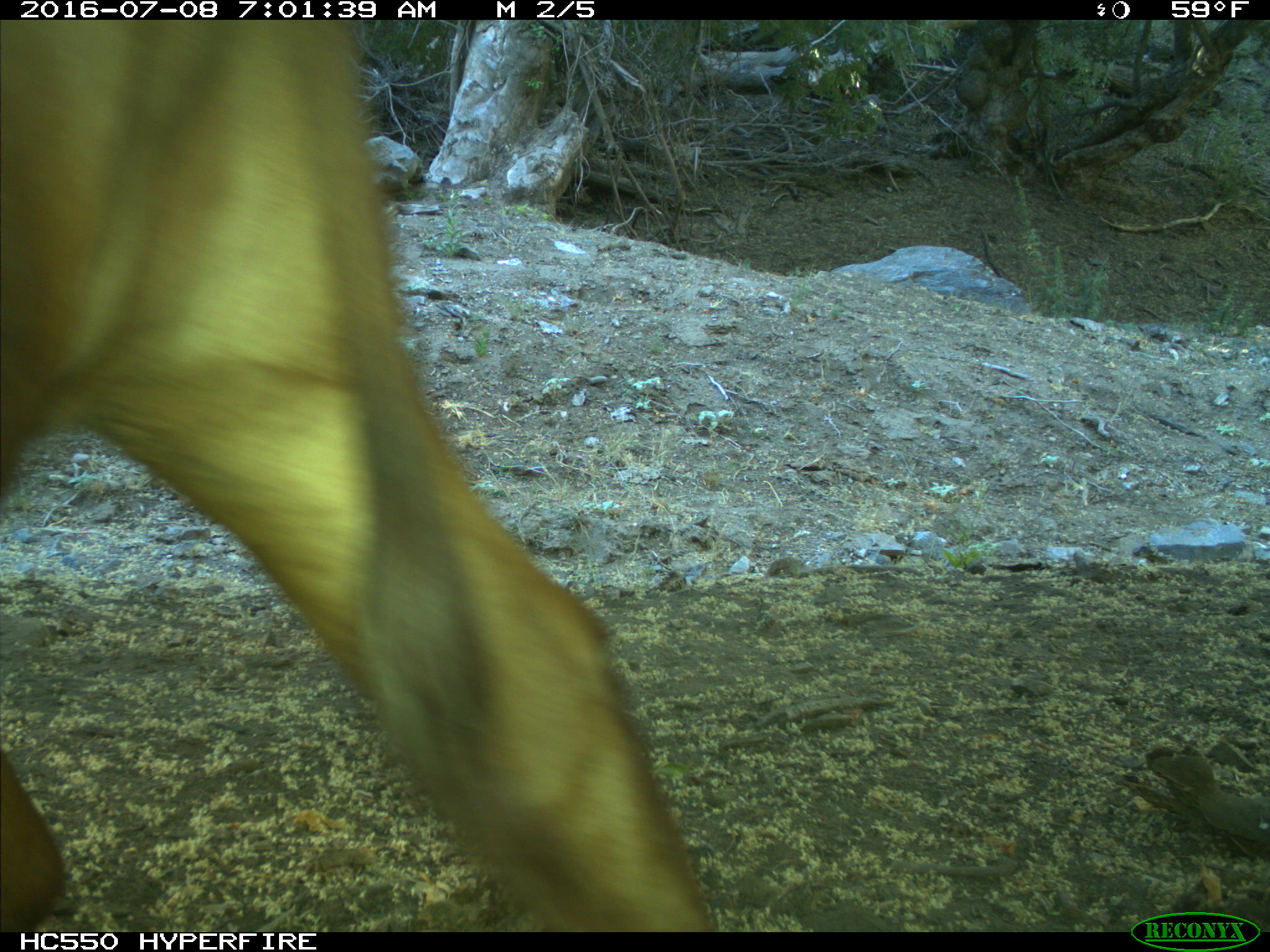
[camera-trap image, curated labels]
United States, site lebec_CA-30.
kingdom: Animalia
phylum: Chordata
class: Mammalia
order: Artiodactyla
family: Bovidae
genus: Bos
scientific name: Bos taurus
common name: domestic cow